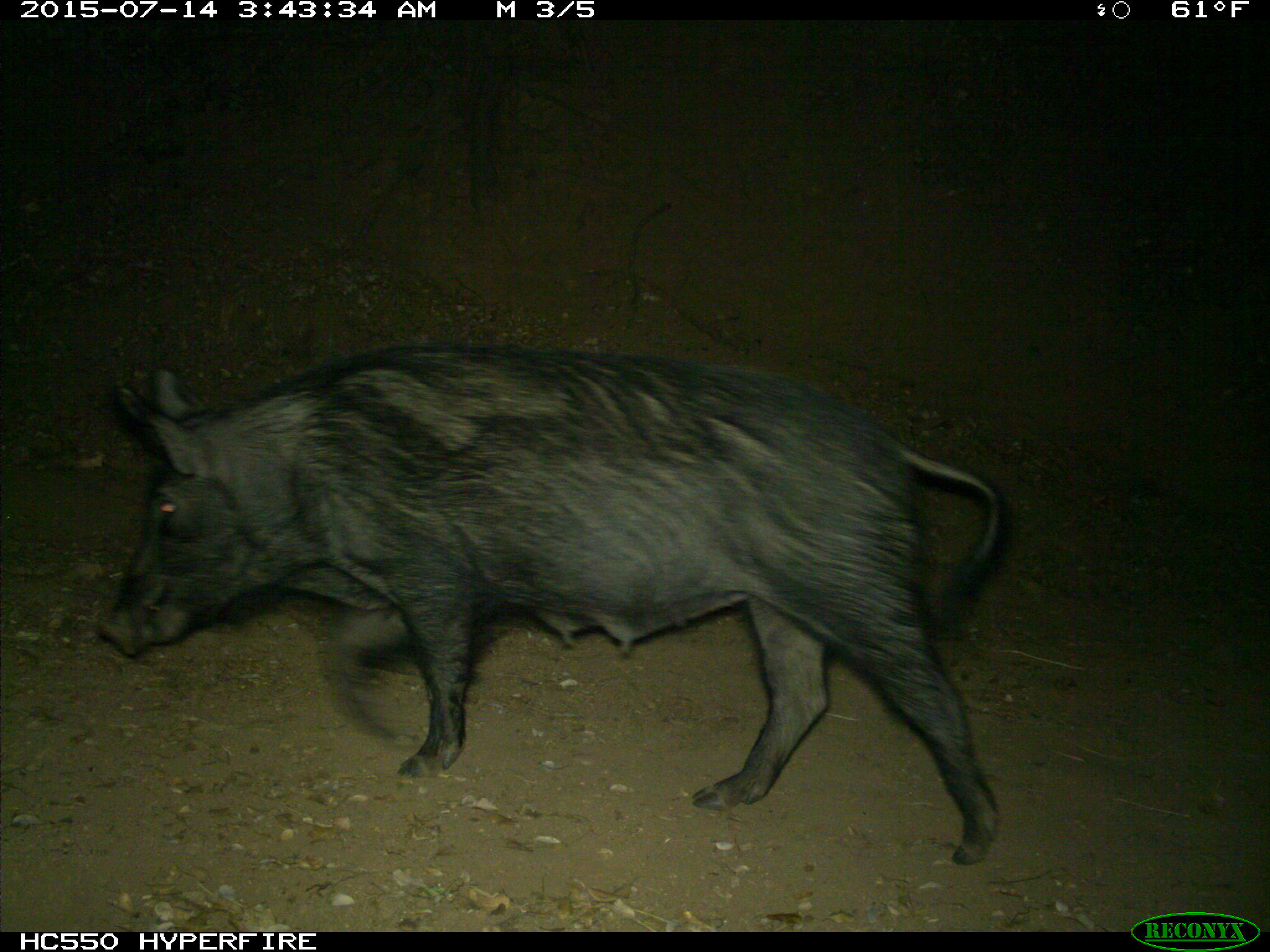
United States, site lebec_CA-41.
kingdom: Animalia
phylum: Chordata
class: Mammalia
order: Artiodactyla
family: Suidae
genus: Sus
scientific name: Sus scrofa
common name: wild boar